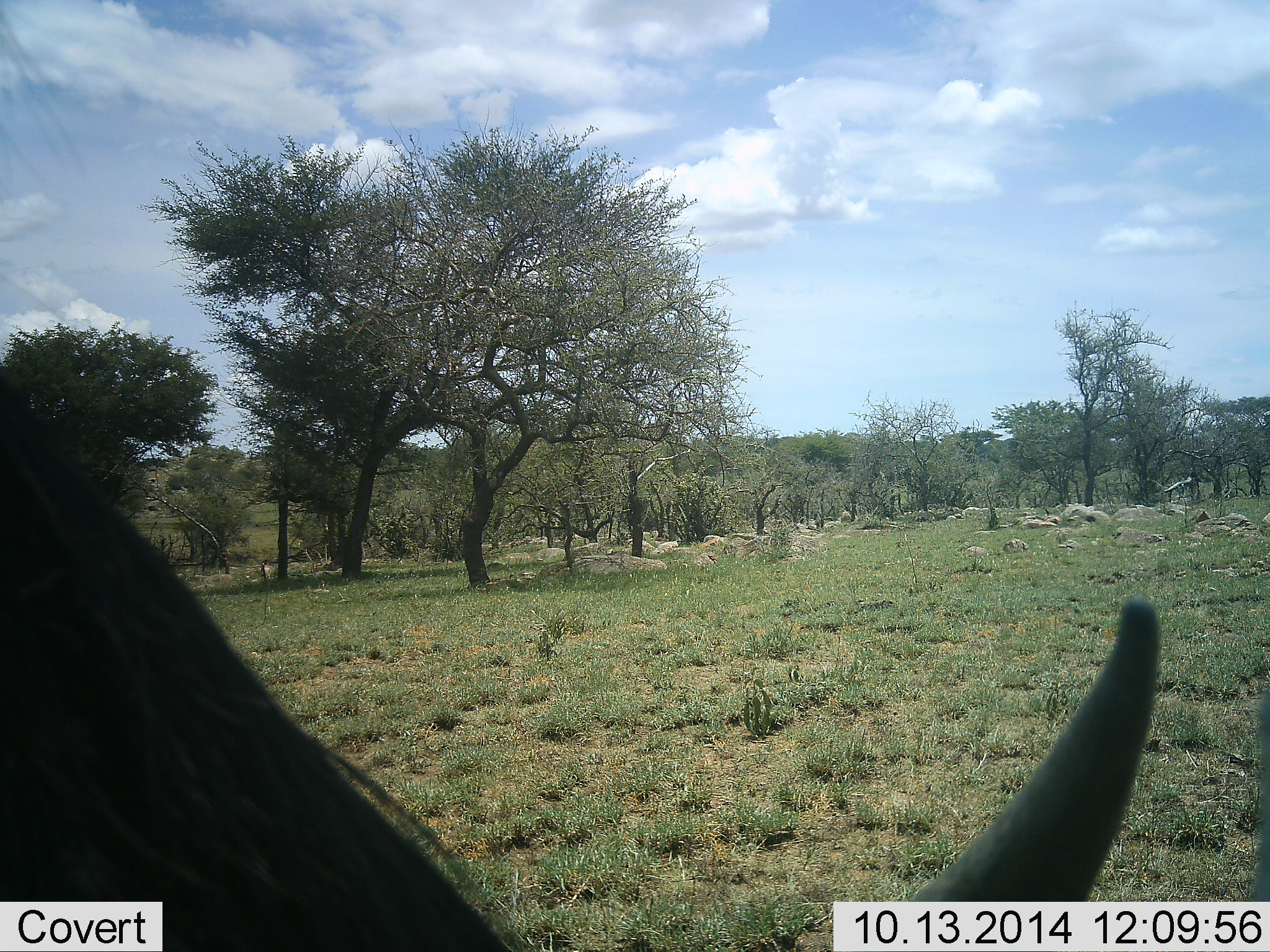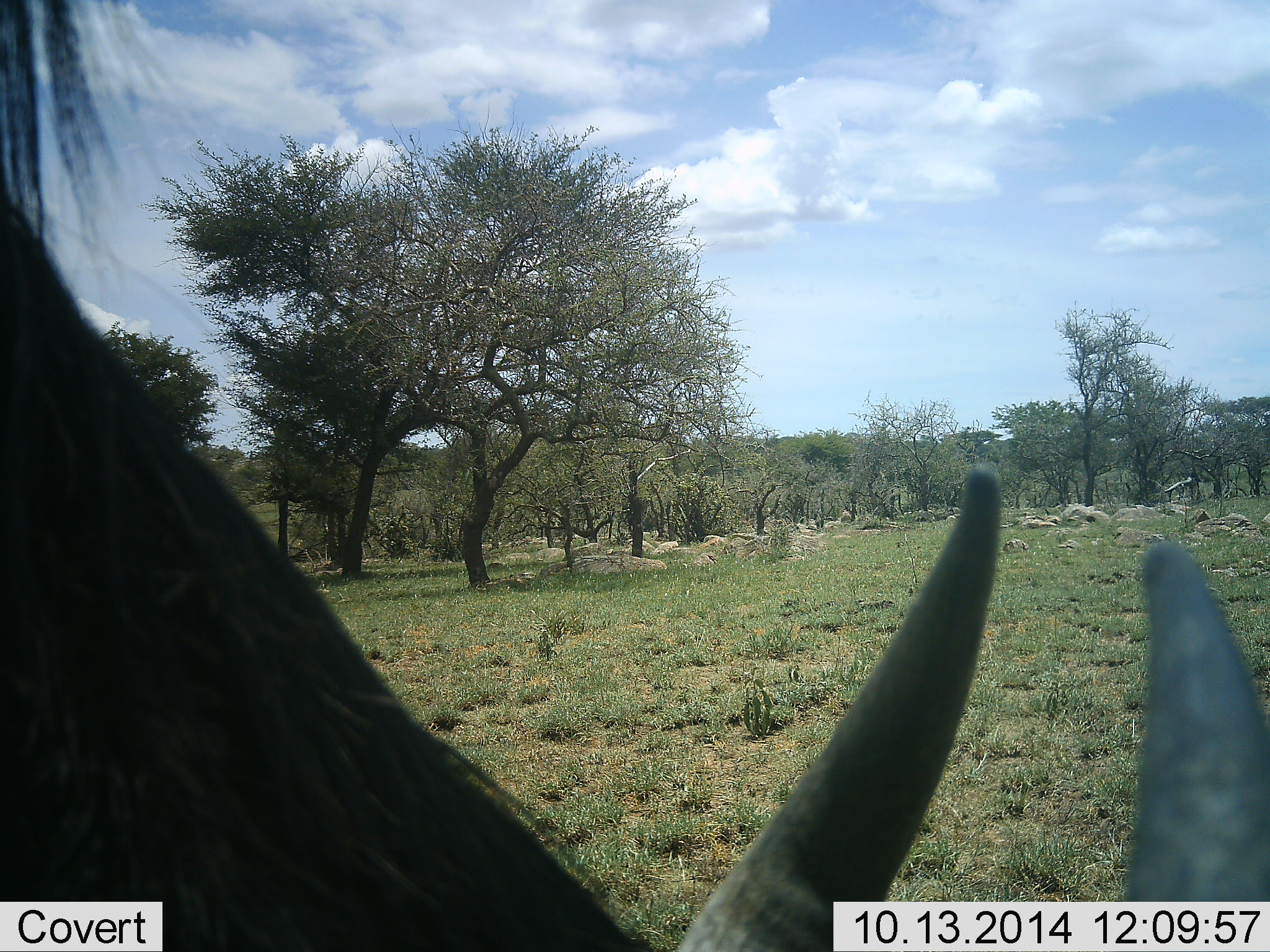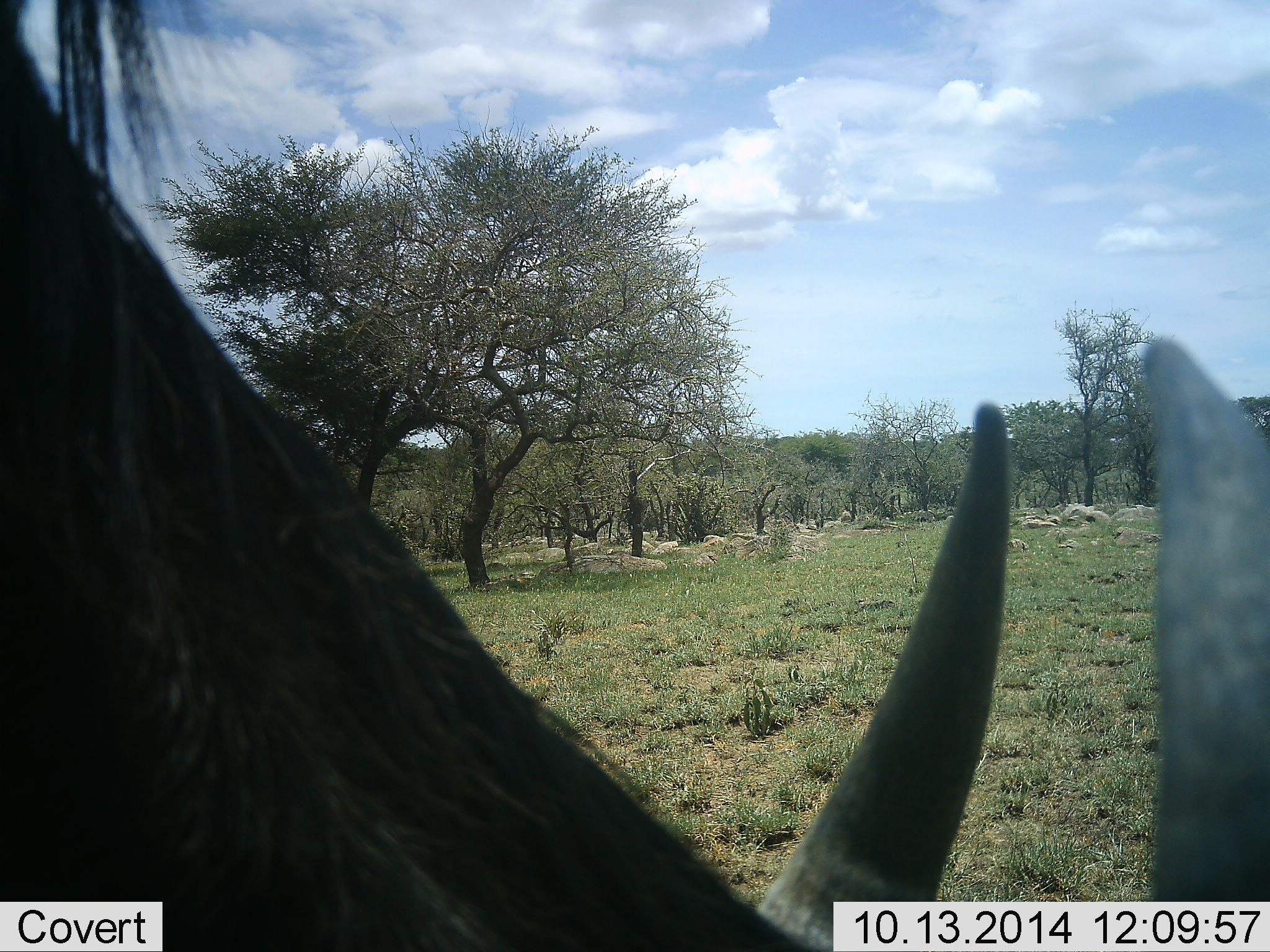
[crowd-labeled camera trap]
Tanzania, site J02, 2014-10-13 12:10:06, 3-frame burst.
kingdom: Animalia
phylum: Chordata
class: Mammalia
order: Artiodactyla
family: Bovidae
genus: Connochaetes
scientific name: Connochaetes taurinus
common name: blue wildebeest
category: wildebeest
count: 1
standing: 30%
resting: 0%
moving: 10%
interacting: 0%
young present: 0%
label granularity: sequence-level